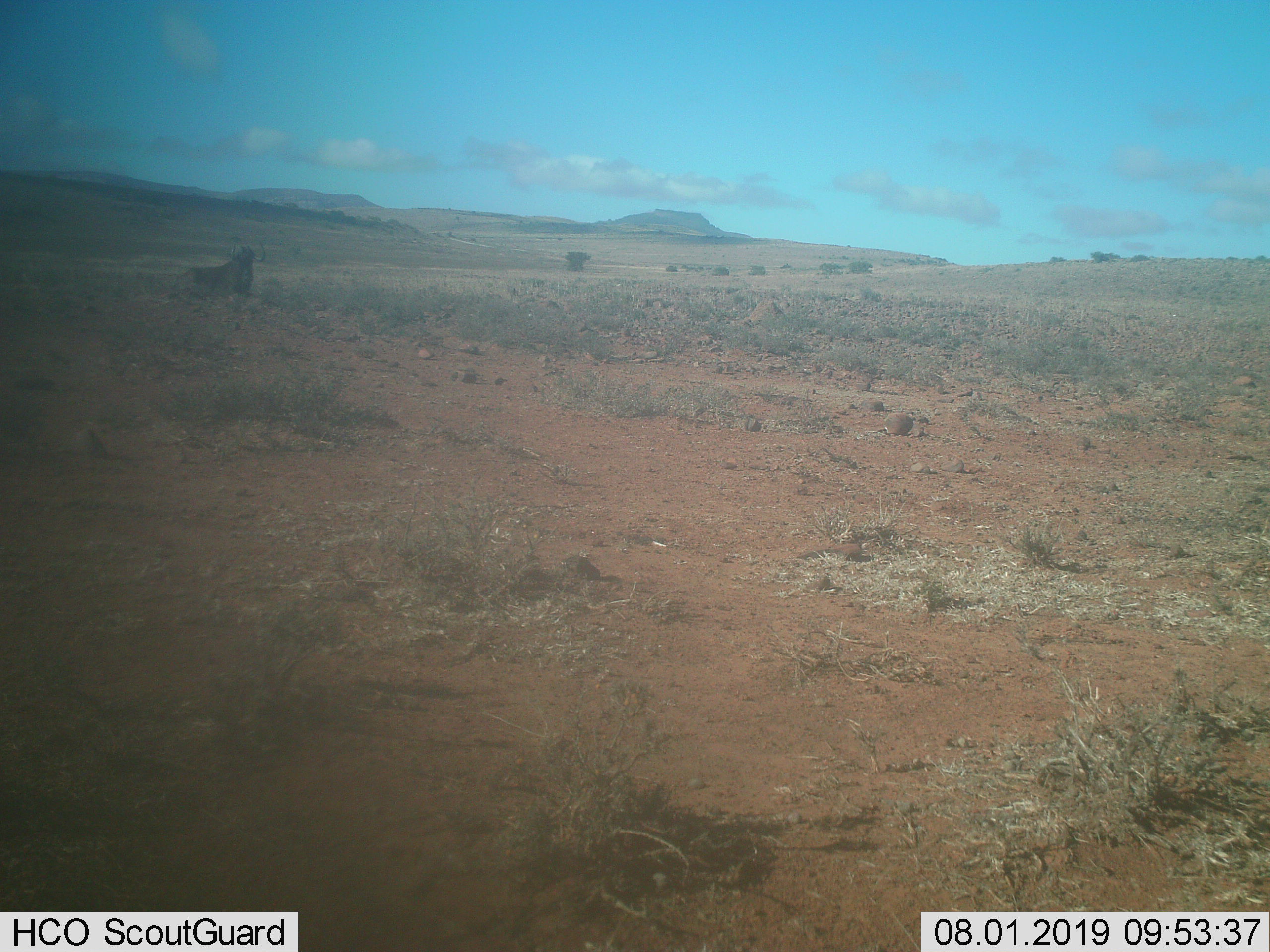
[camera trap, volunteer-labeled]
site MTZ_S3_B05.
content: unidentified animal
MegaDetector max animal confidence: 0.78